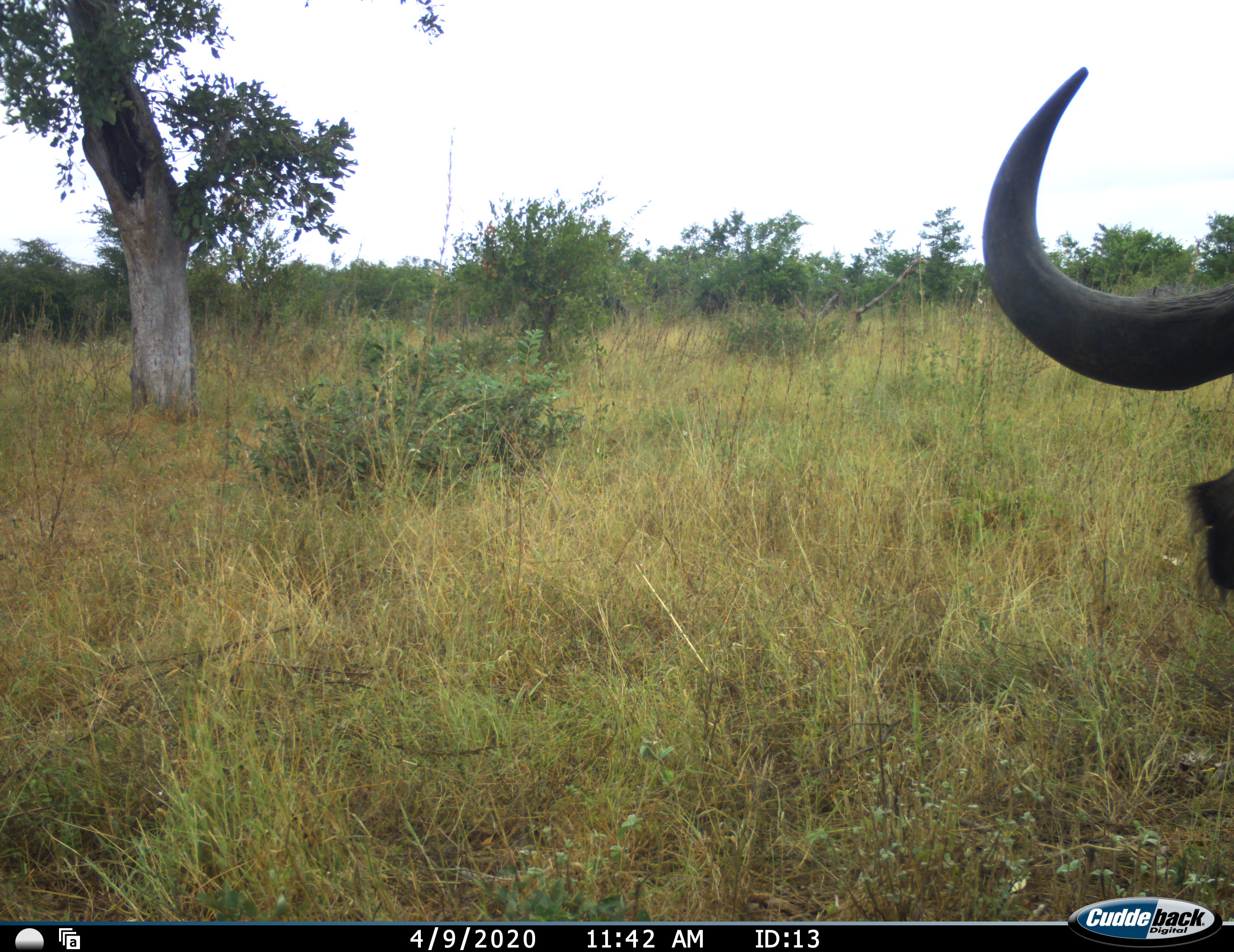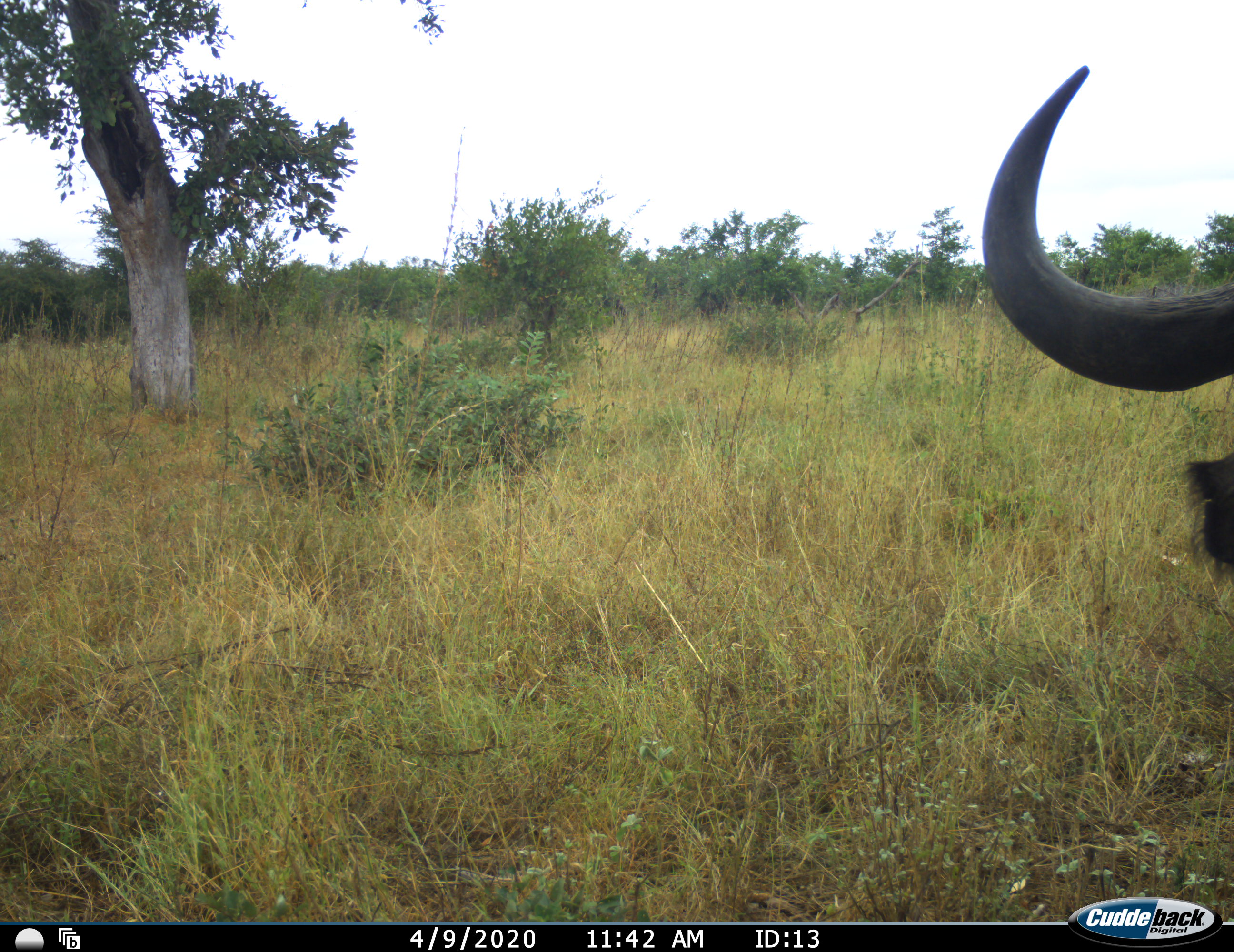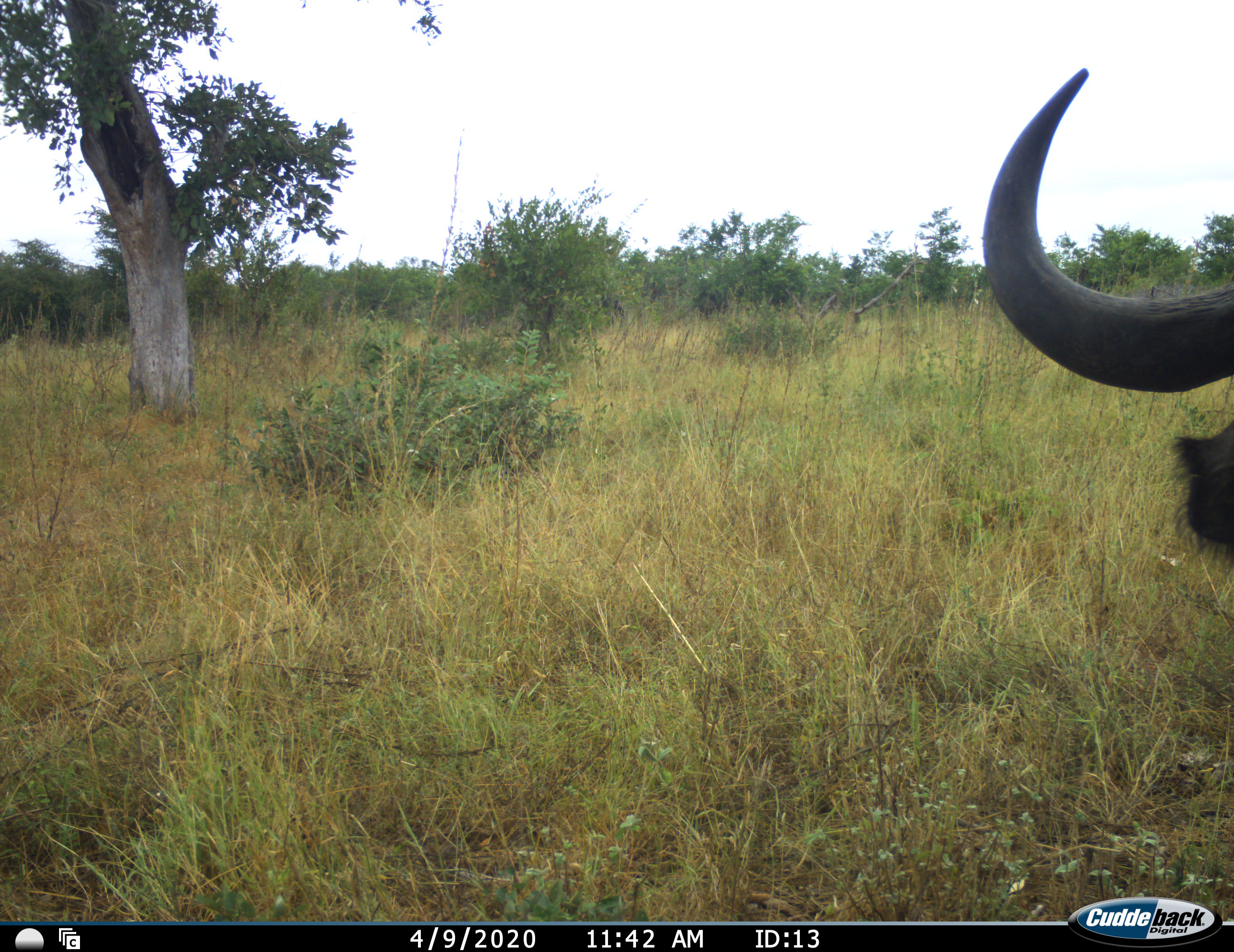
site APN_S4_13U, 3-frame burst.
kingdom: Animalia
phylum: Chordata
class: Mammalia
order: Artiodactyla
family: Bovidae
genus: Syncerus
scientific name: Syncerus caffer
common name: african buffalo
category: buffalo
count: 1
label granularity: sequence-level